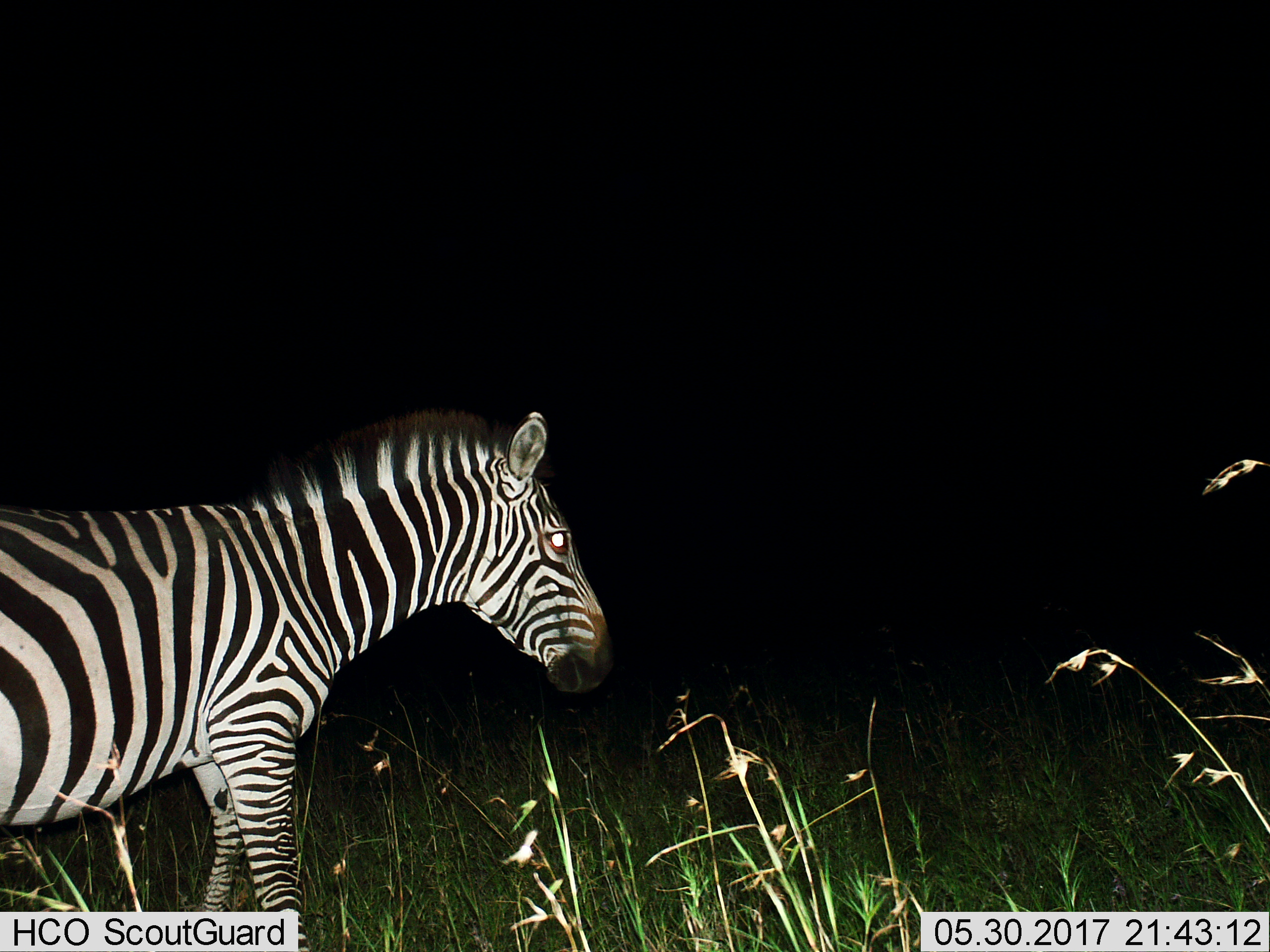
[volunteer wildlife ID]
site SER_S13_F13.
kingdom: Animalia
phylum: Chordata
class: Mammalia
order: Perissodactyla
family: Equidae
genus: Equus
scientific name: Equus quagga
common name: plains zebra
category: zebraplains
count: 1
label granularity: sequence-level